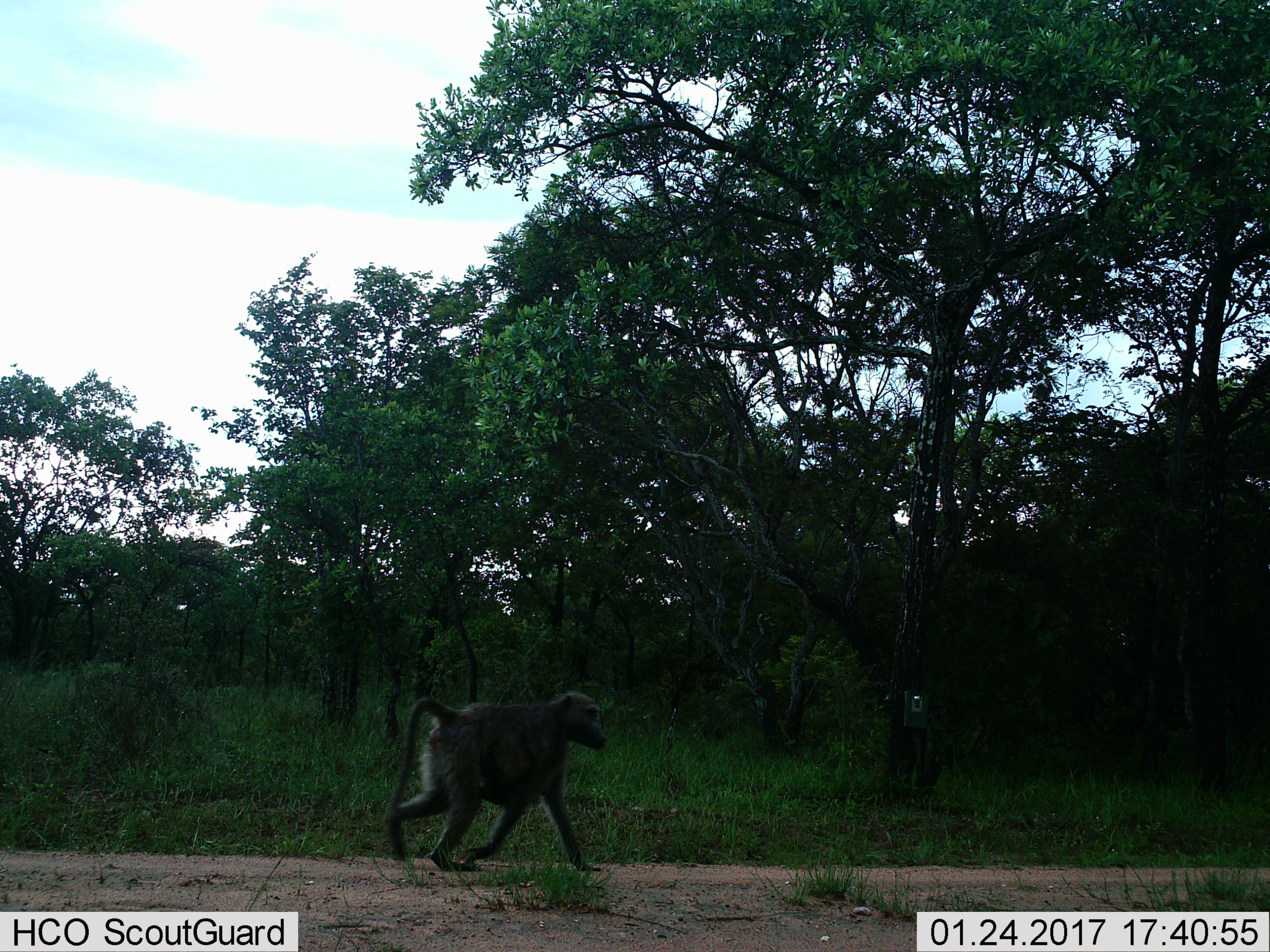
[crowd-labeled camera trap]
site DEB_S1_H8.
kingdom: Animalia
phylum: Chordata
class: Mammalia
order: Primates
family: Cercopithecidae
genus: Papio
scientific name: Papio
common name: baboon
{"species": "baboon (Papio)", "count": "1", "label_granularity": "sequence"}